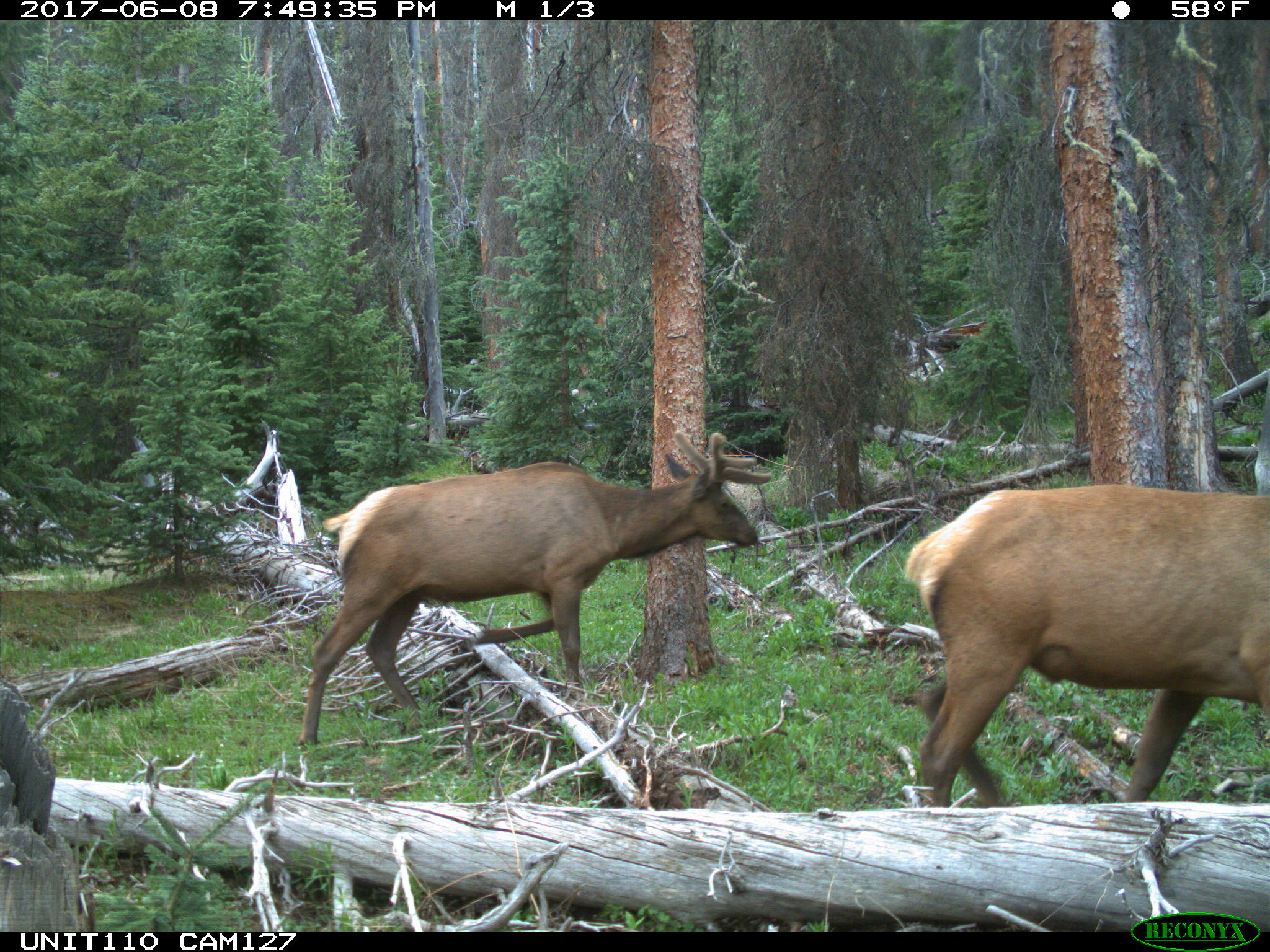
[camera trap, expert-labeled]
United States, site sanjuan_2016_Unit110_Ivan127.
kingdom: Animalia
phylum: Chordata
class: Mammalia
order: Artiodactyla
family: Cervidae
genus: Cervus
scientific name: Cervus elaphus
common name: red deer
Cervus elaphus (red deer).